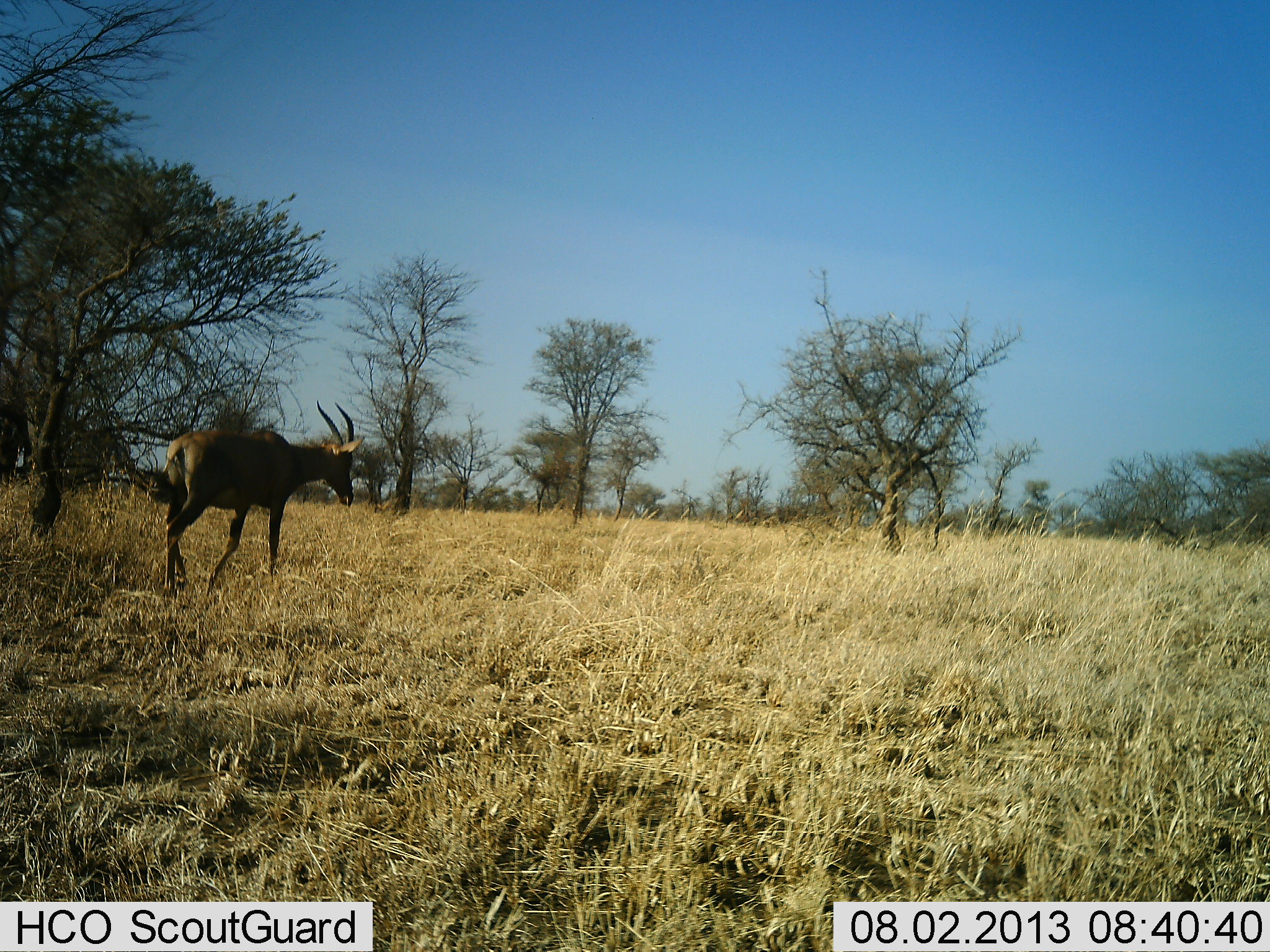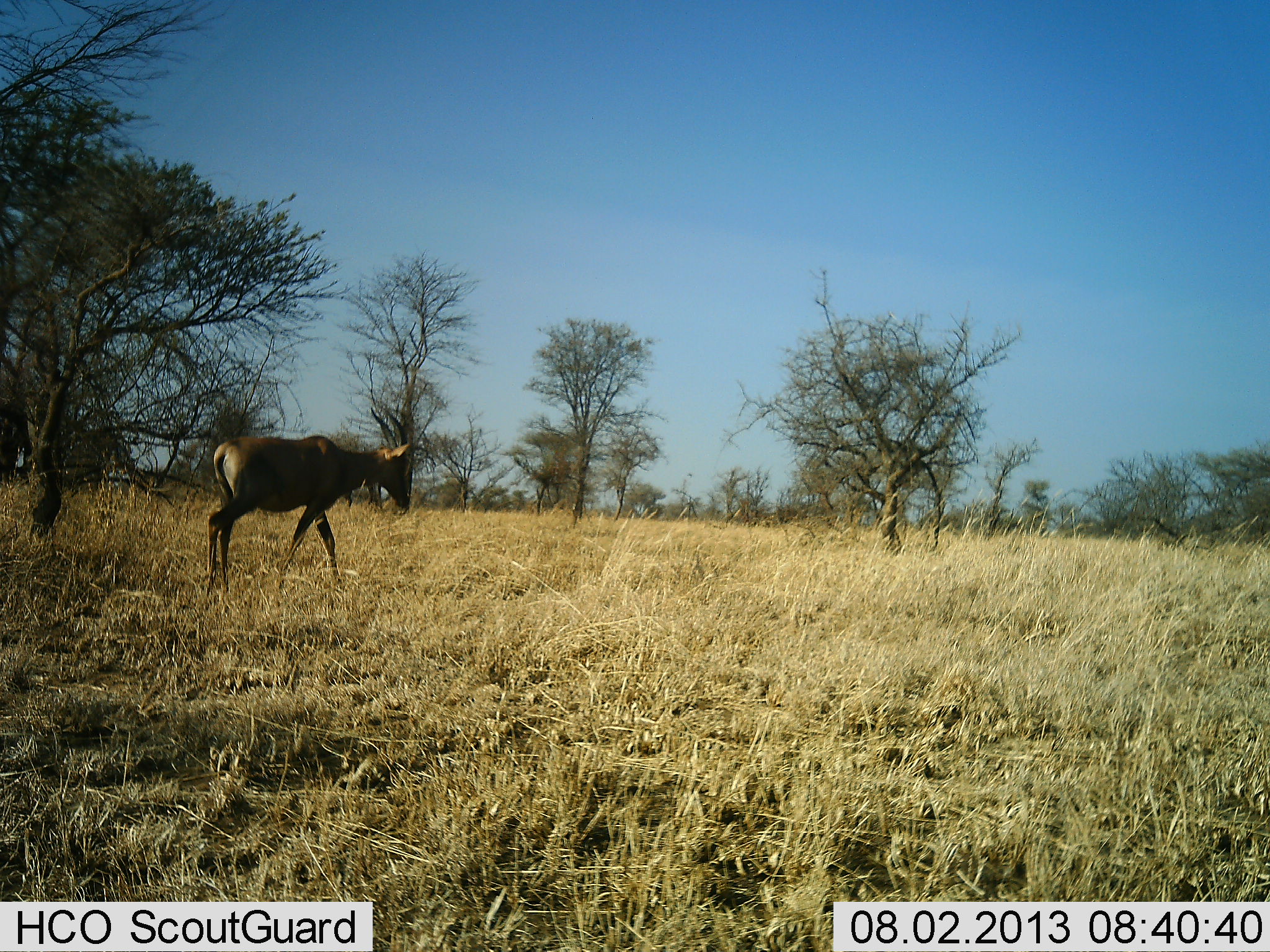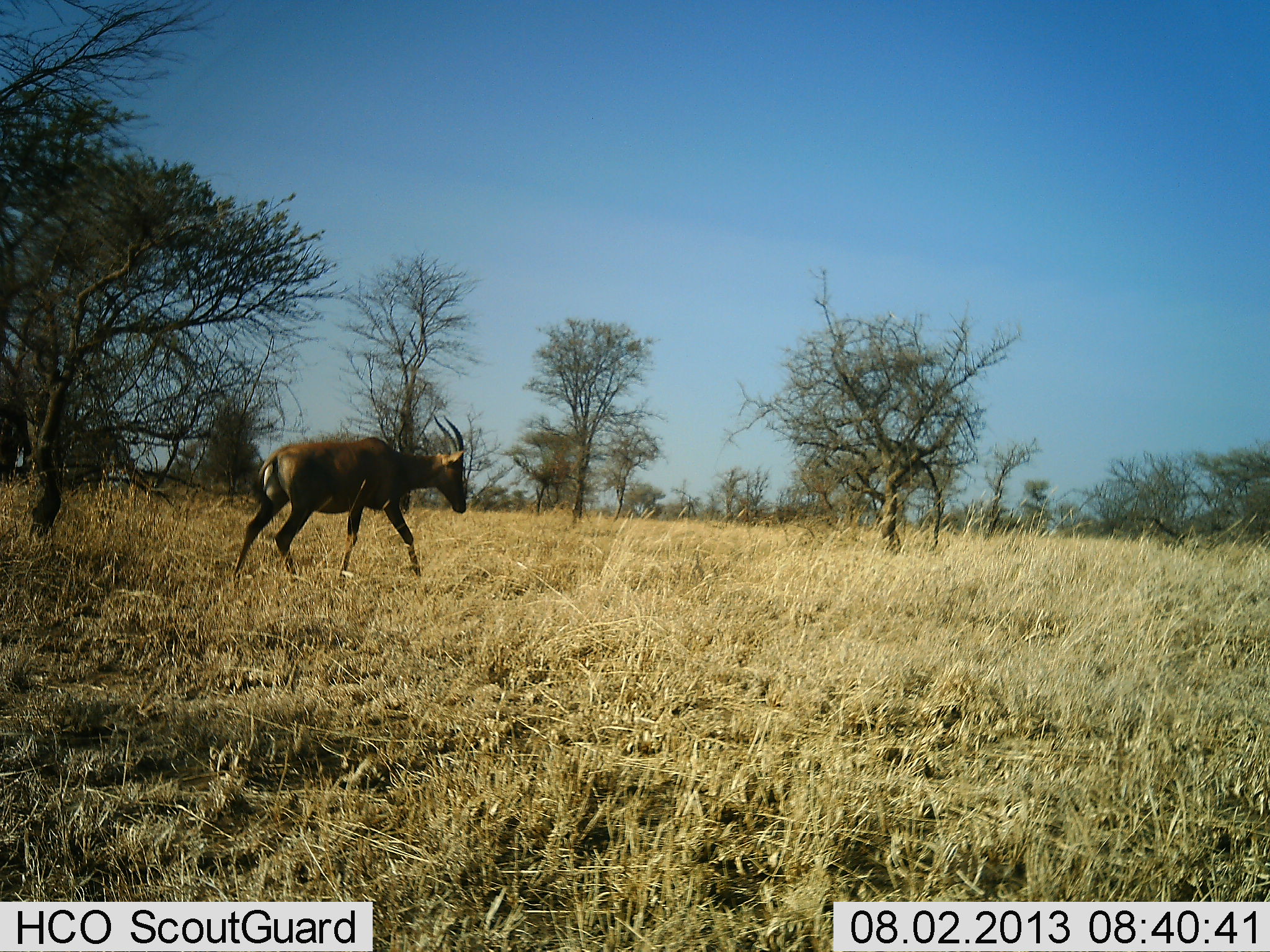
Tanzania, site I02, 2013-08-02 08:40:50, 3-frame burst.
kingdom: Animalia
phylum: Chordata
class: Mammalia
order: Artiodactyla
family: Bovidae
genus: Damaliscus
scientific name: Damaliscus lunatus jimela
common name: topi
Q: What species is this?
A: Topi (Damaliscus lunatus jimela).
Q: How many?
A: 1.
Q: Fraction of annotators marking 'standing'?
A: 10%.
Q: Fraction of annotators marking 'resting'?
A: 0%.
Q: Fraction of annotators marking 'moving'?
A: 90%.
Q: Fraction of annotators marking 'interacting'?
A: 0%.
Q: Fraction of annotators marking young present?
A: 0%.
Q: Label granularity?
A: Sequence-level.